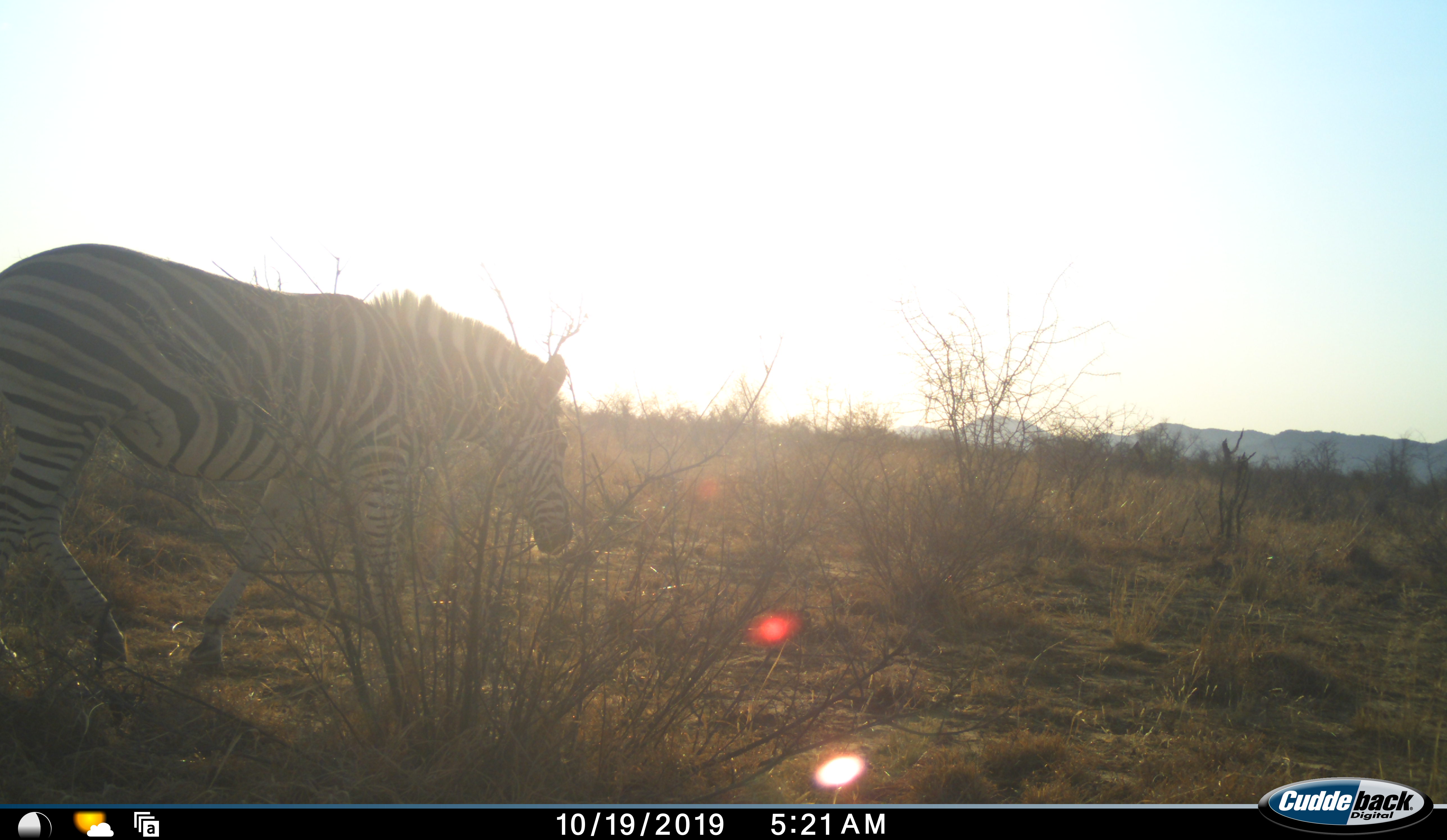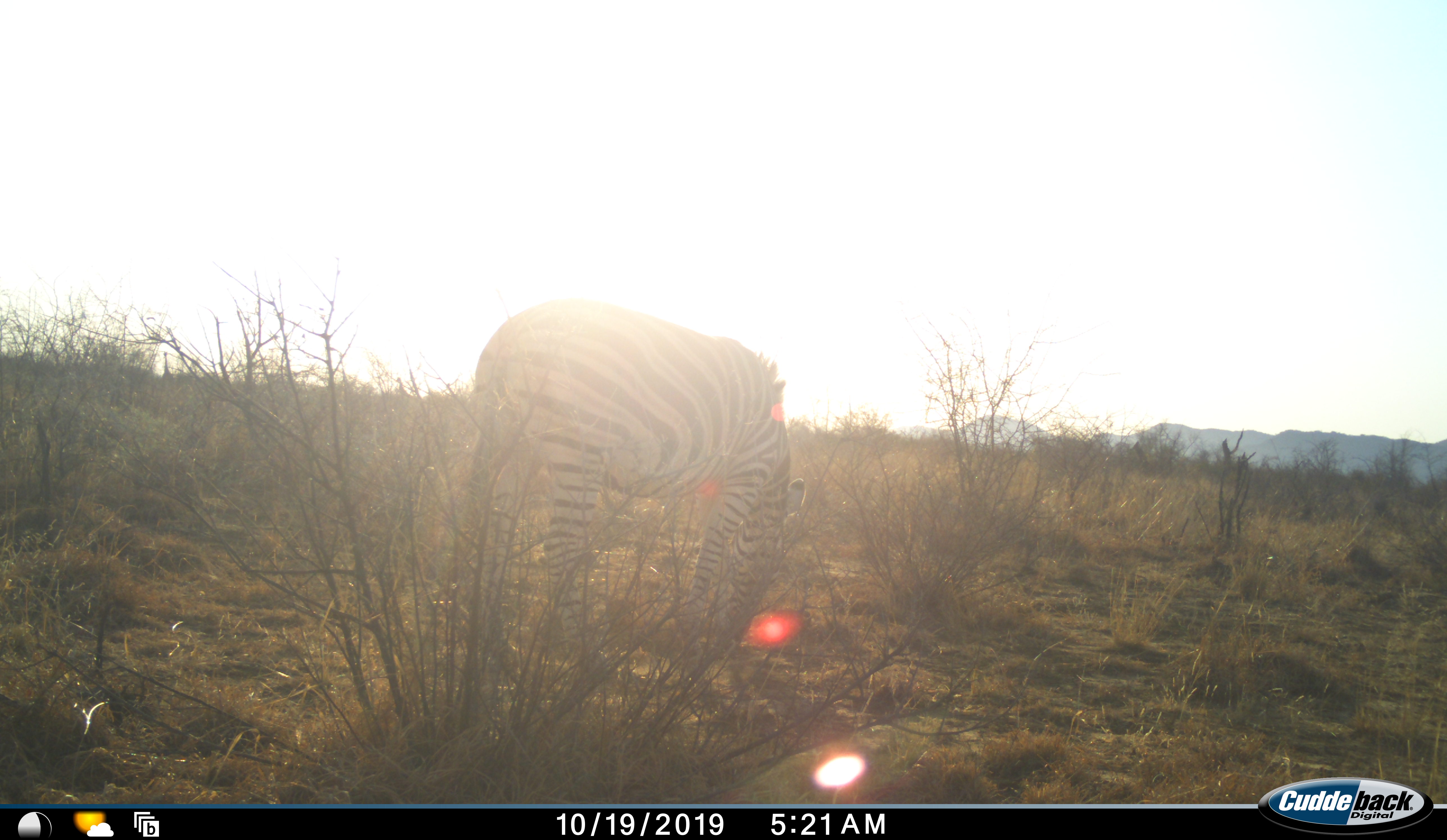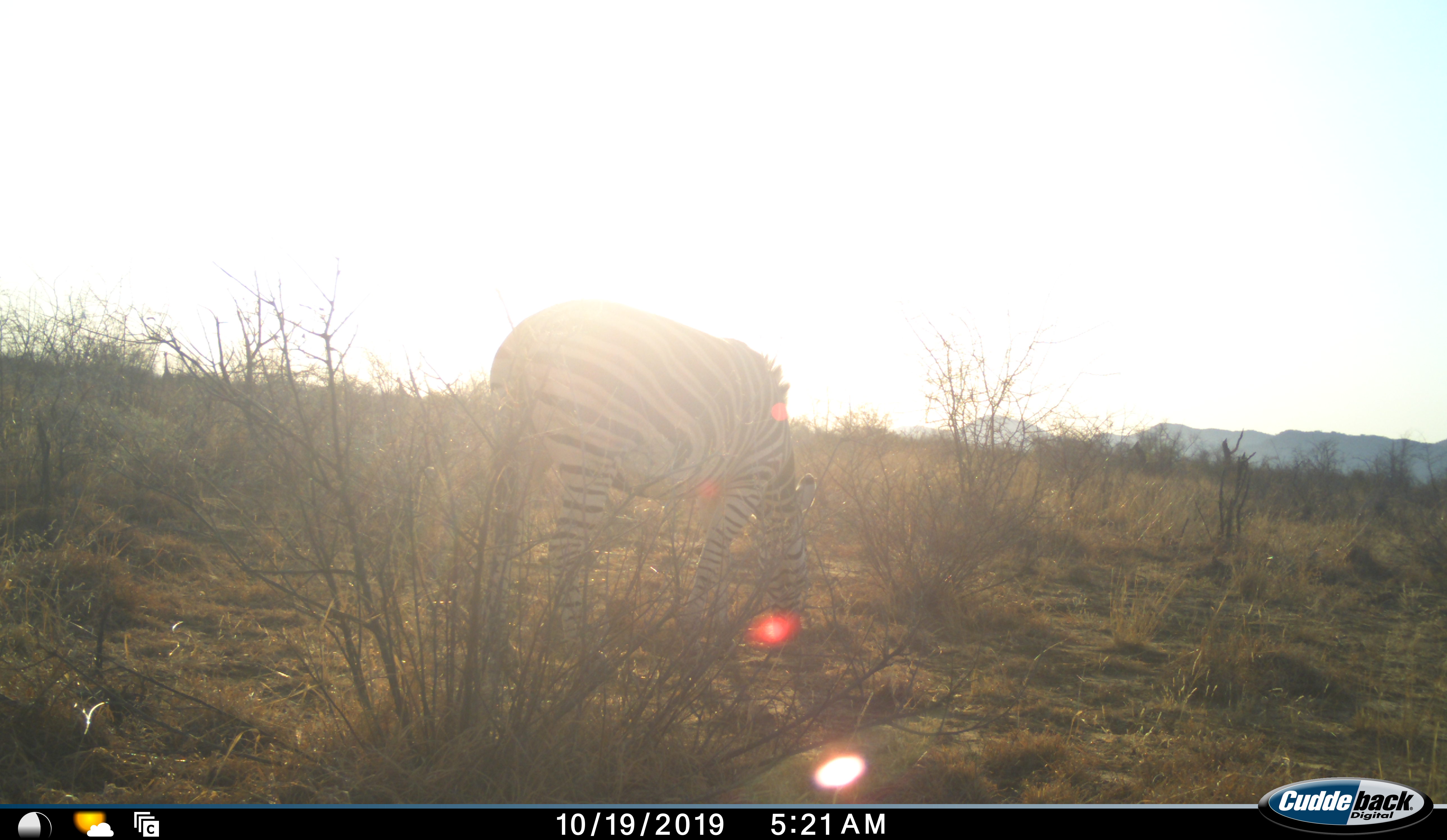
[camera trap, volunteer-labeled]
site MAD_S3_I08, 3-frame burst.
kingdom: Animalia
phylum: Chordata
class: Mammalia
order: Perissodactyla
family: Equidae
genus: Equus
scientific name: Equus quagga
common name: plains zebra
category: zebraplains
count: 1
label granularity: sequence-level